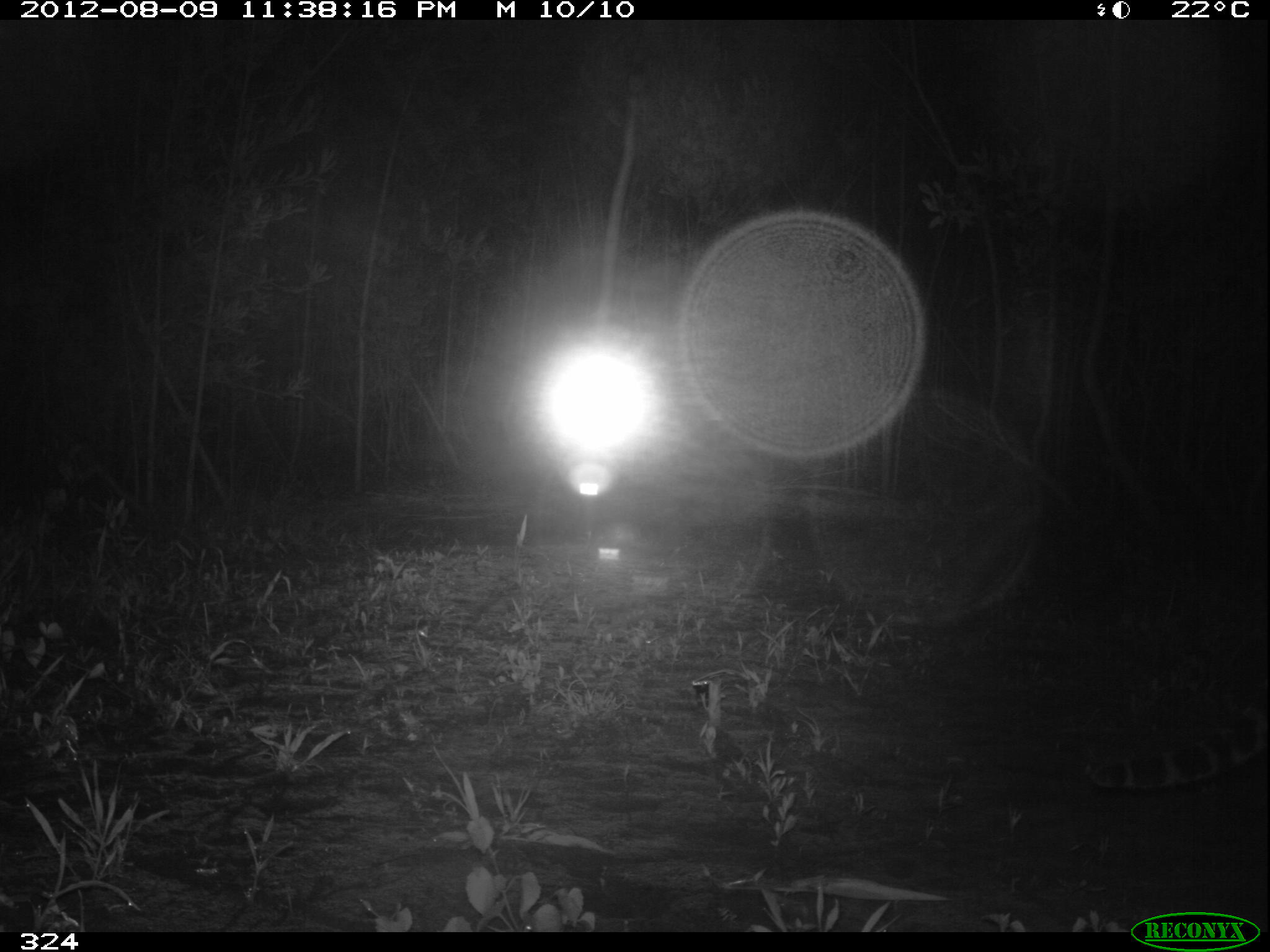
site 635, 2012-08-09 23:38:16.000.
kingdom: Animalia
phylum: Chordata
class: Mammalia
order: Carnivora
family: Felidae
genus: Leopardus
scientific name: Leopardus pardalis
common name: ocelot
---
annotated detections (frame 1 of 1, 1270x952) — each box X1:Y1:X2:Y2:
leopardus pardalis: 1083:679:1269:787